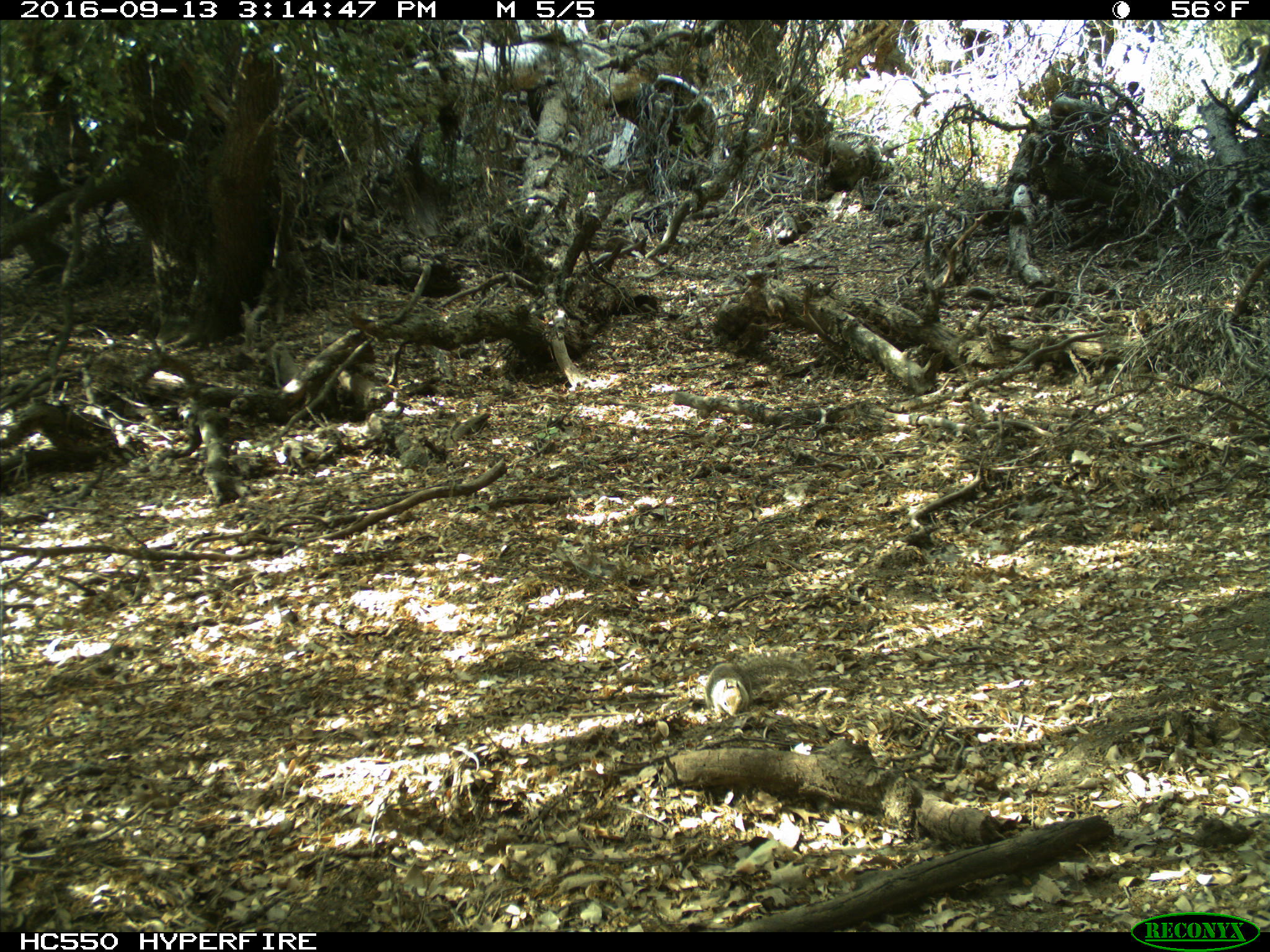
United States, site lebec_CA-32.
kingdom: Animalia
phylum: Chordata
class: Mammalia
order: Rodentia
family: Sciuridae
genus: Otospermophilus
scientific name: Otospermophilus beecheyi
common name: california ground squirrel